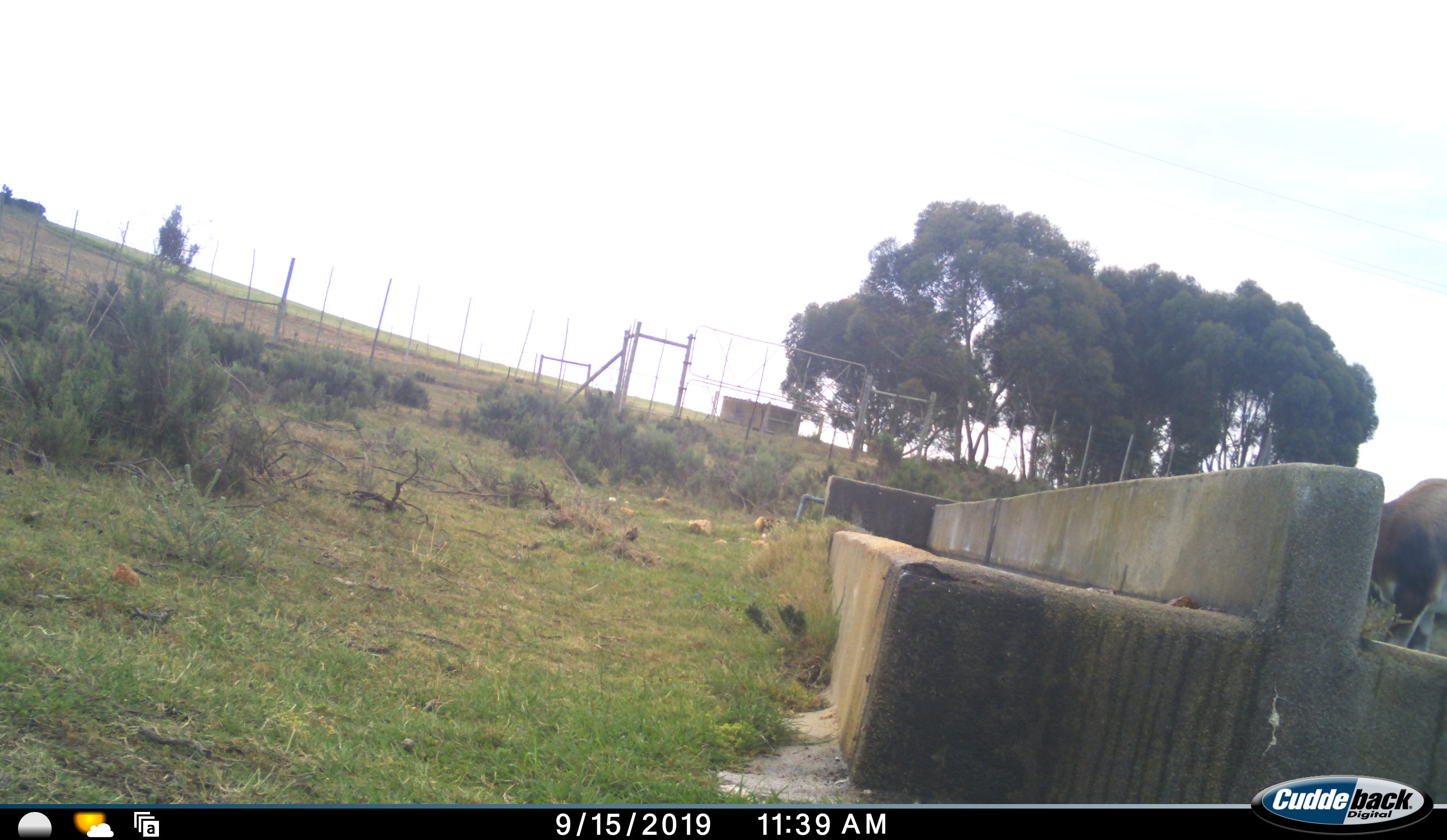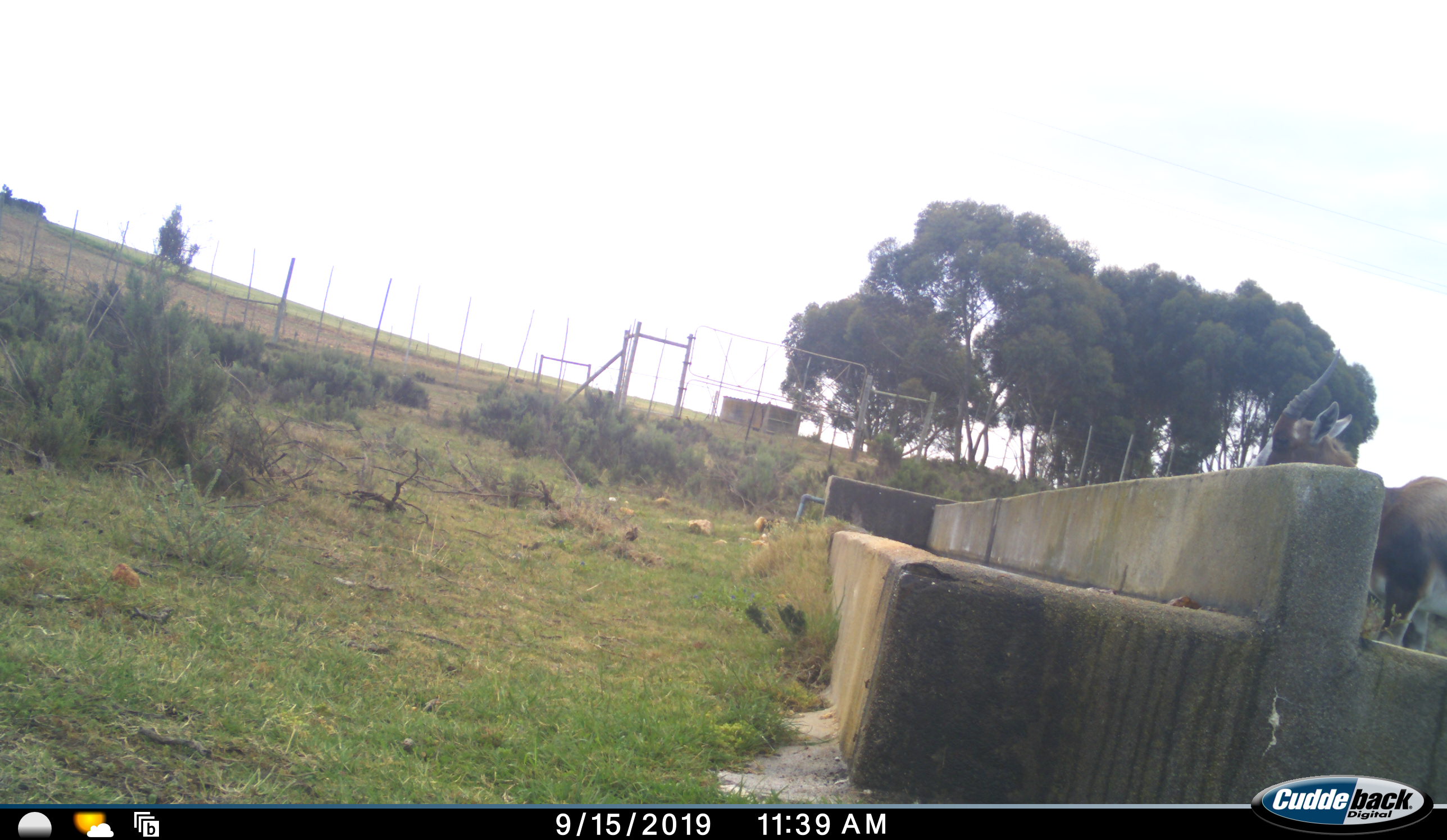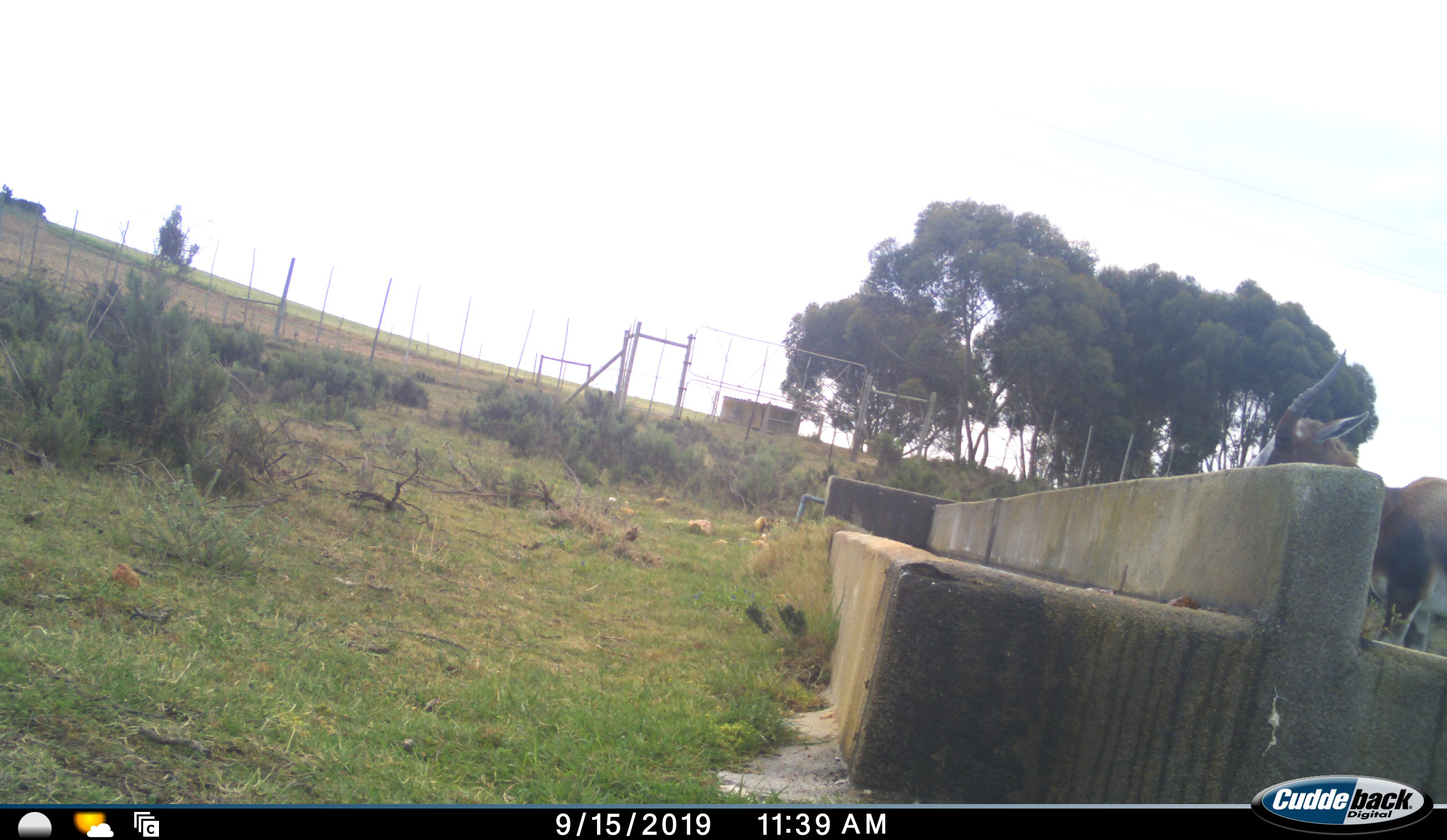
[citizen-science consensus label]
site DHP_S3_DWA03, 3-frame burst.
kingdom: Animalia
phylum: Chordata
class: Mammalia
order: Artiodactyla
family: Bovidae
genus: Damaliscus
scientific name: Damaliscus pygargus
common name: bontebok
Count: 1.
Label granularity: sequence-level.